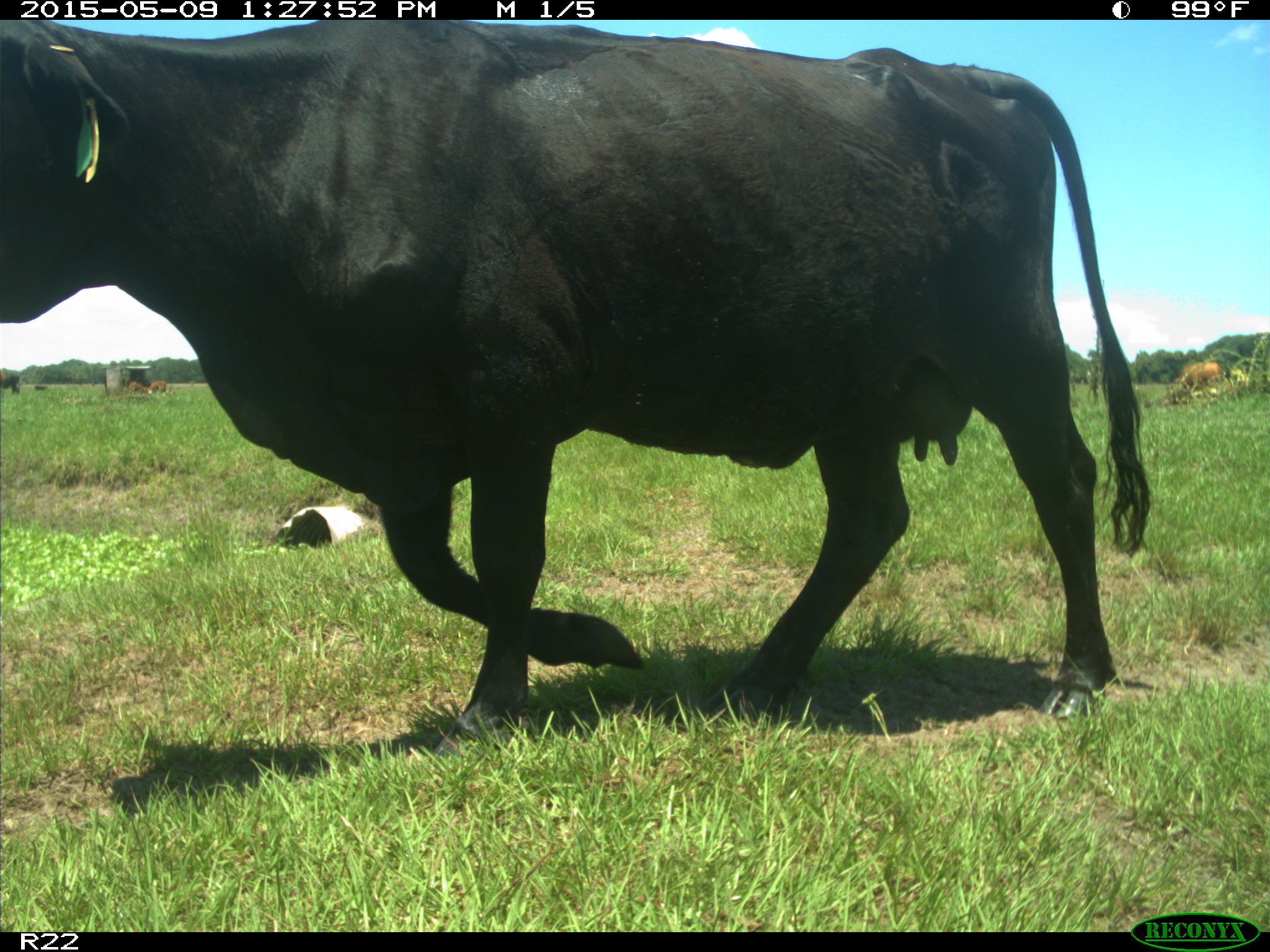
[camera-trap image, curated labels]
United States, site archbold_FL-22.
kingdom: Animalia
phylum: Chordata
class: Mammalia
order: Artiodactyla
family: Bovidae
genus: Bos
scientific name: Bos taurus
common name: domestic cow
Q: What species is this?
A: Bos taurus (domestic cow).